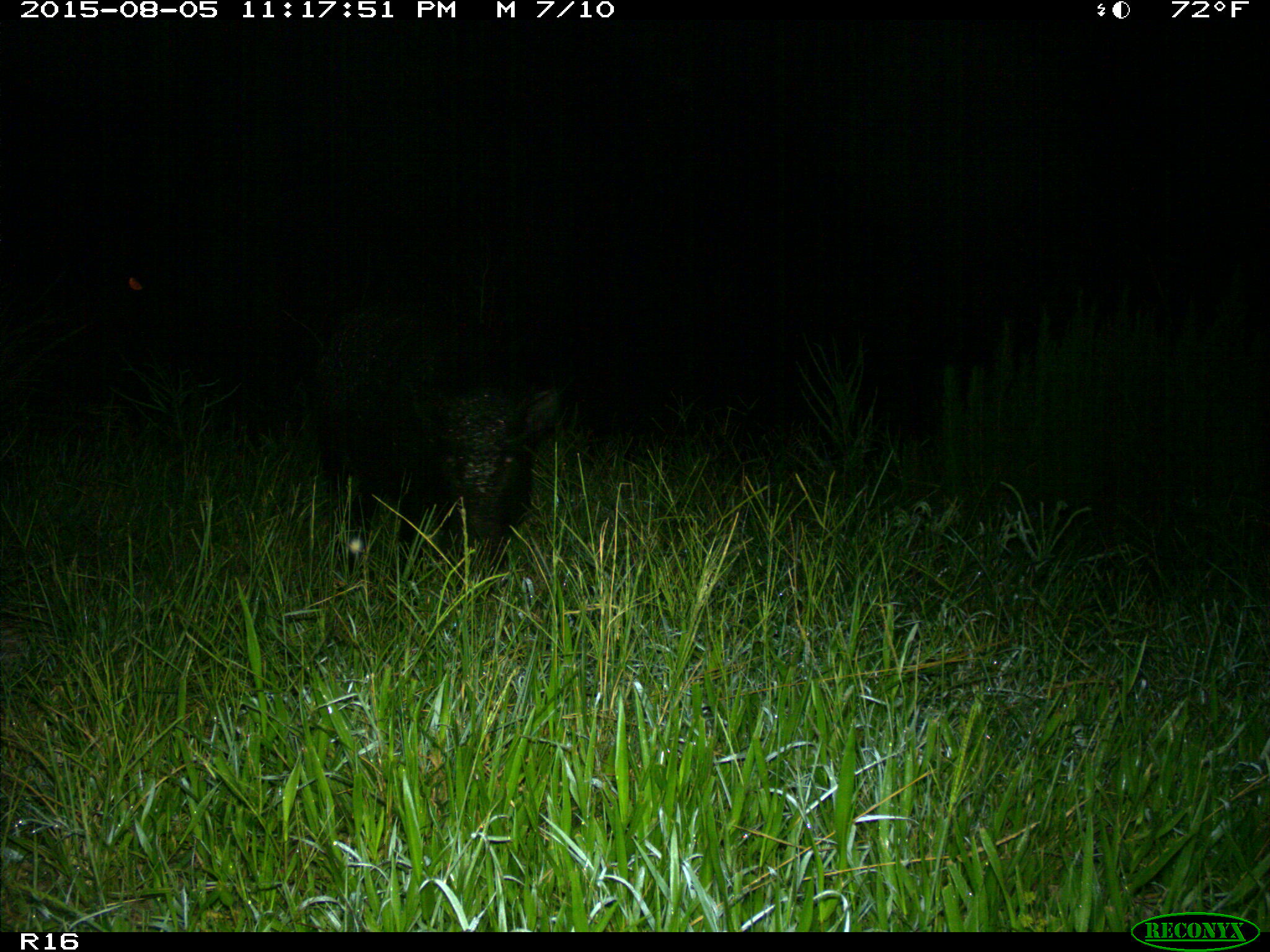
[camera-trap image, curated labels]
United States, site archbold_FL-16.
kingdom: Animalia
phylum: Chordata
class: Mammalia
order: Artiodactyla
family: Suidae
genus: Sus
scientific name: Sus scrofa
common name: wild boar